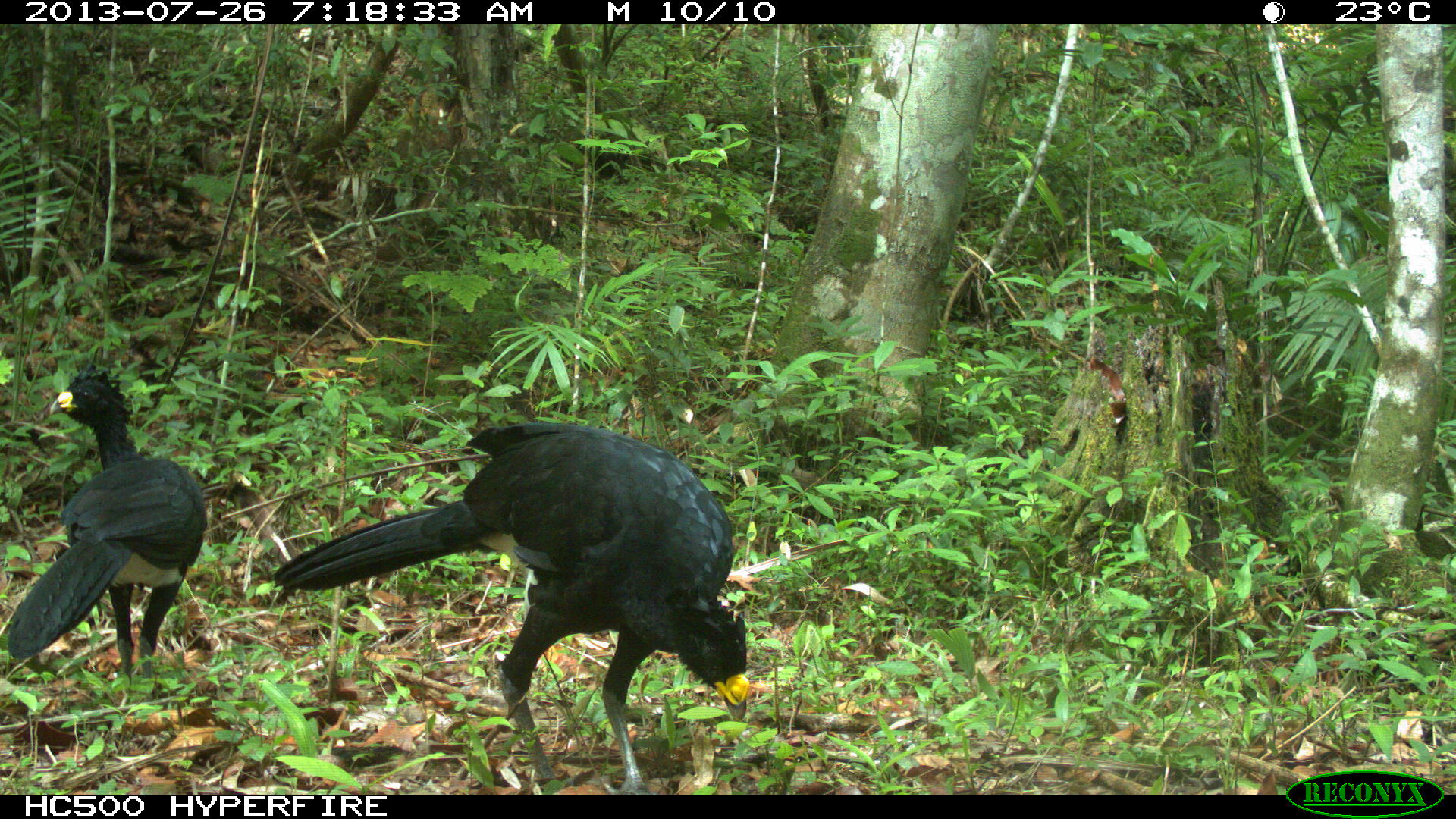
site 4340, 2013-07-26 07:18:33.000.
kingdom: Animalia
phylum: Chordata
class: Aves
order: Galliformes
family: Cracidae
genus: Crax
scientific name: Crax rubra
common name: great curassow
Crax rubra (great curassow), count 2, sex male.